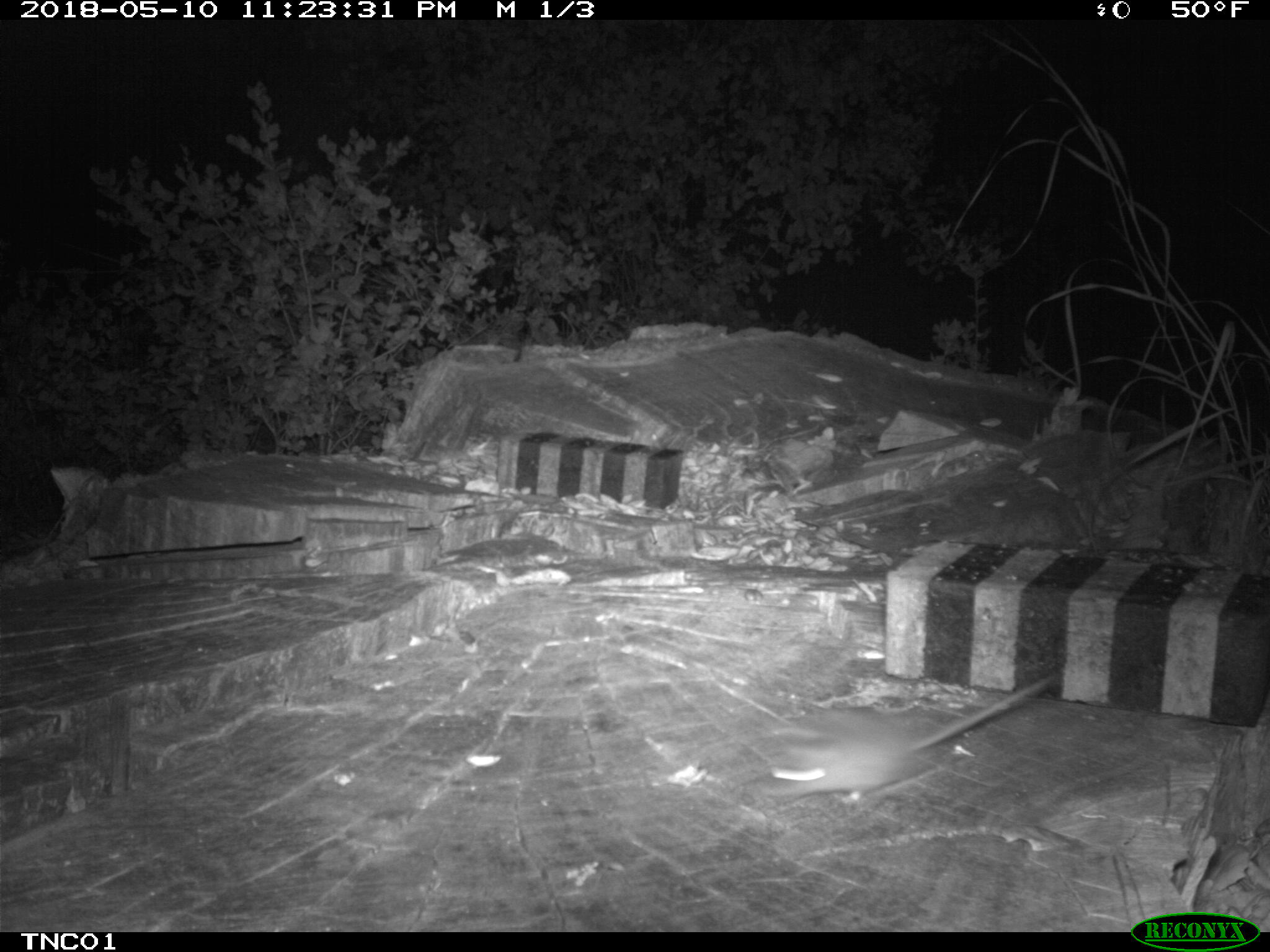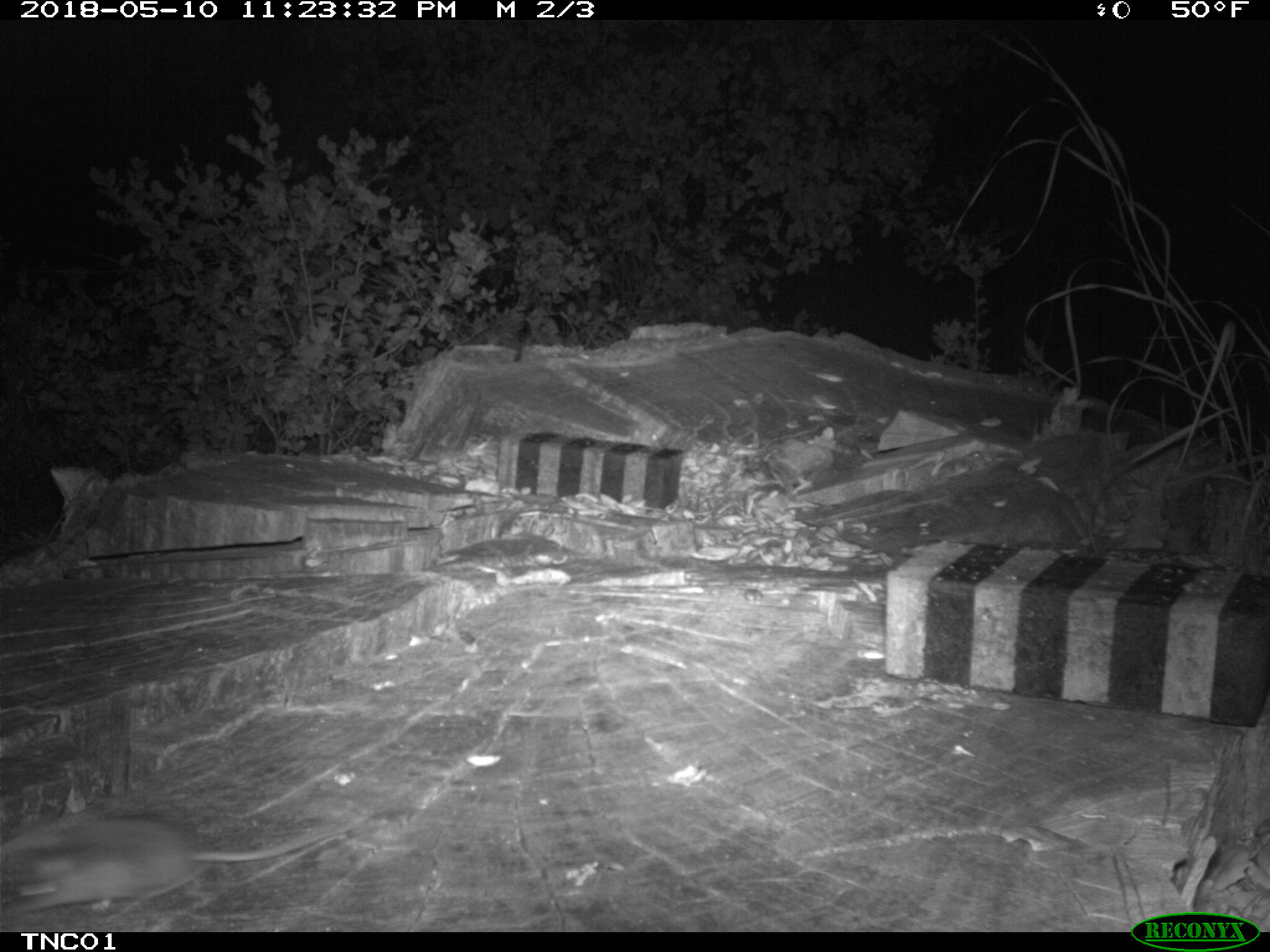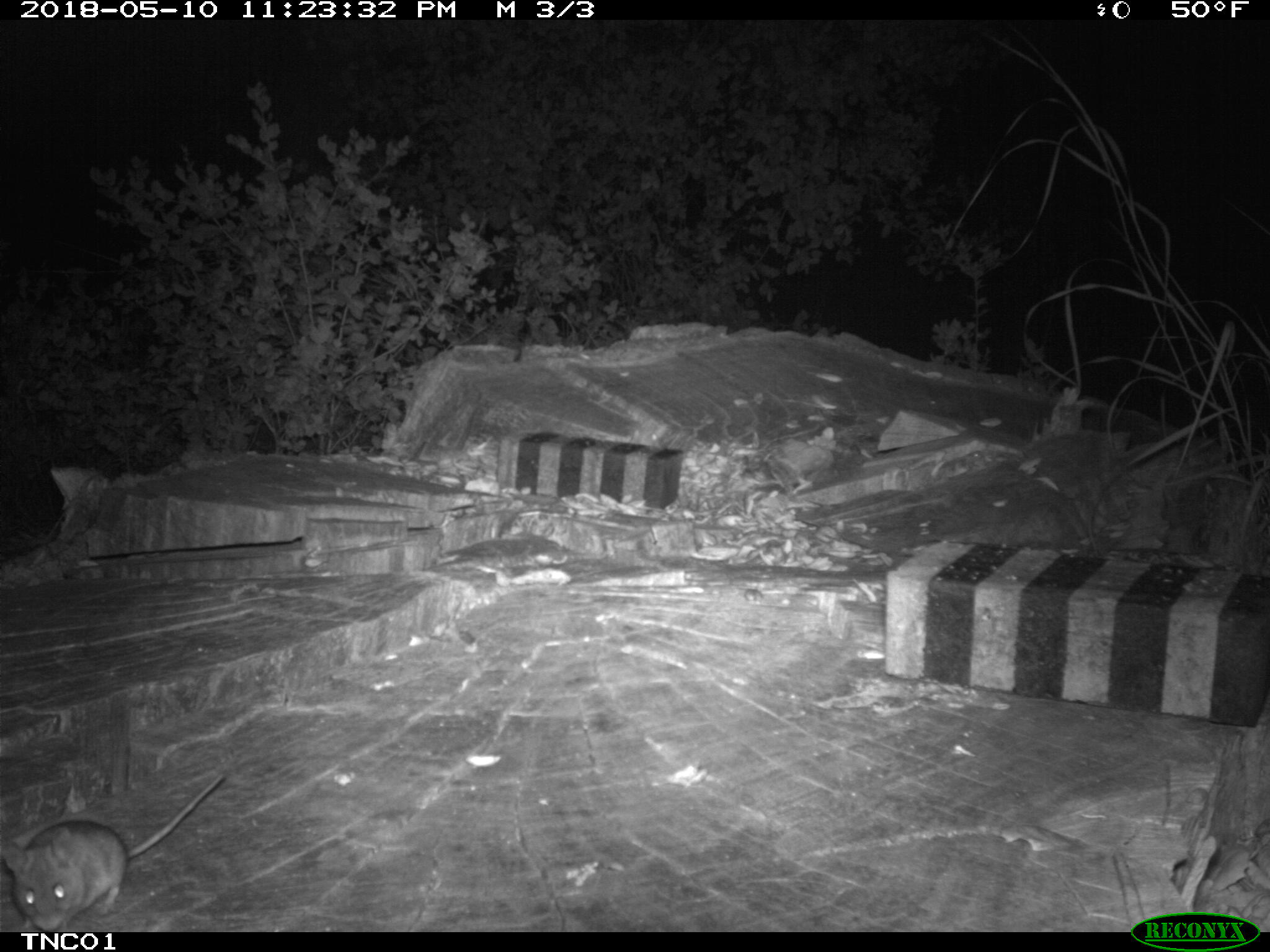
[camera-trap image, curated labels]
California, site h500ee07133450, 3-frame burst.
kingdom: Animalia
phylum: Chordata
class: Mammalia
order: Rodentia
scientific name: Rodentia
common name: rodent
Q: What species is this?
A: Rodent (Rodentia).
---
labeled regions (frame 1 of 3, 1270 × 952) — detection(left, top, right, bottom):
rodent: detection(761, 670, 1053, 802)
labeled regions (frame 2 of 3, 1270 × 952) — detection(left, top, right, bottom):
rodent: detection(0, 817, 350, 917)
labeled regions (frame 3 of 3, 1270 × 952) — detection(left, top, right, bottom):
rodent: detection(0, 771, 224, 932)